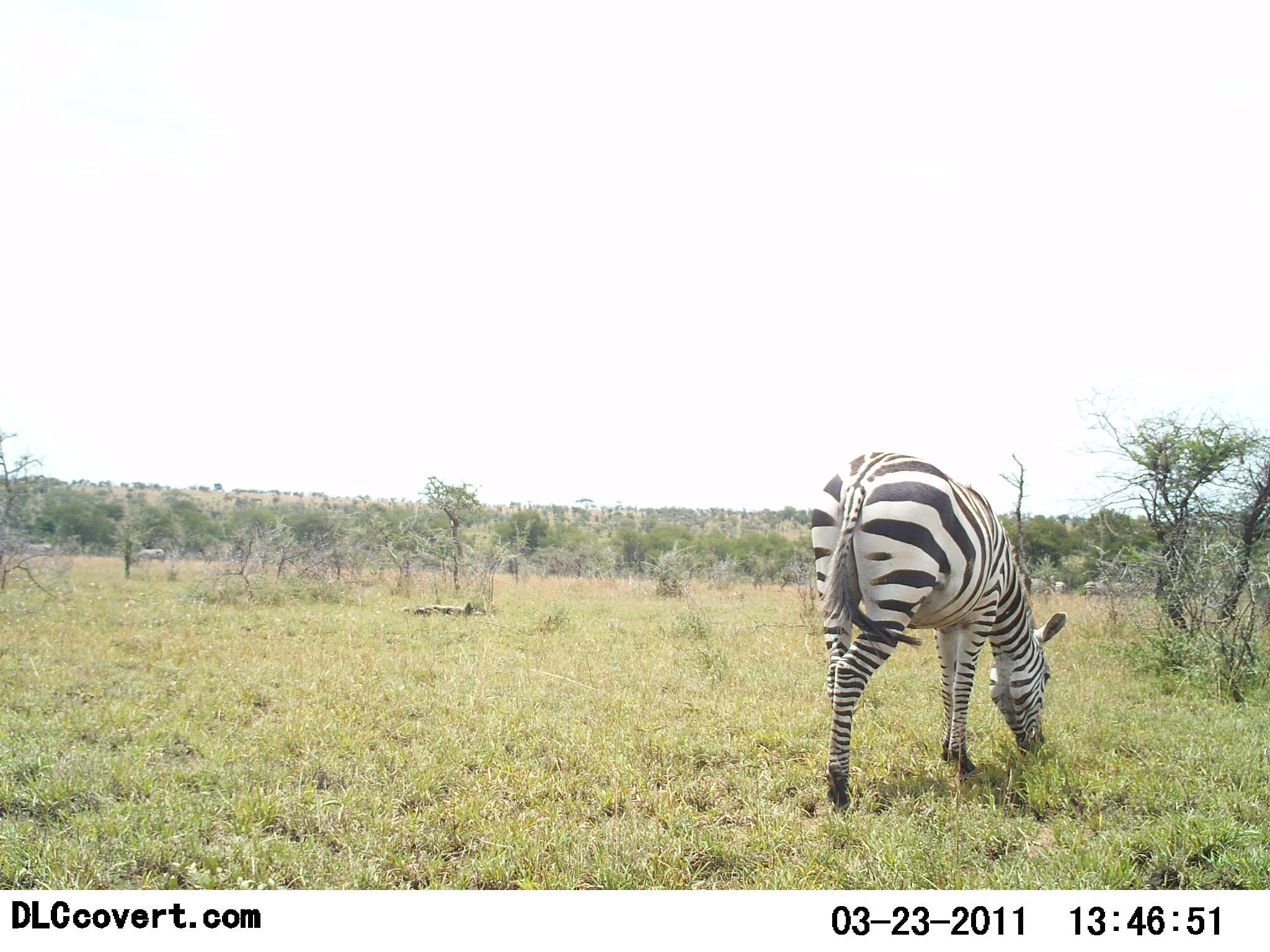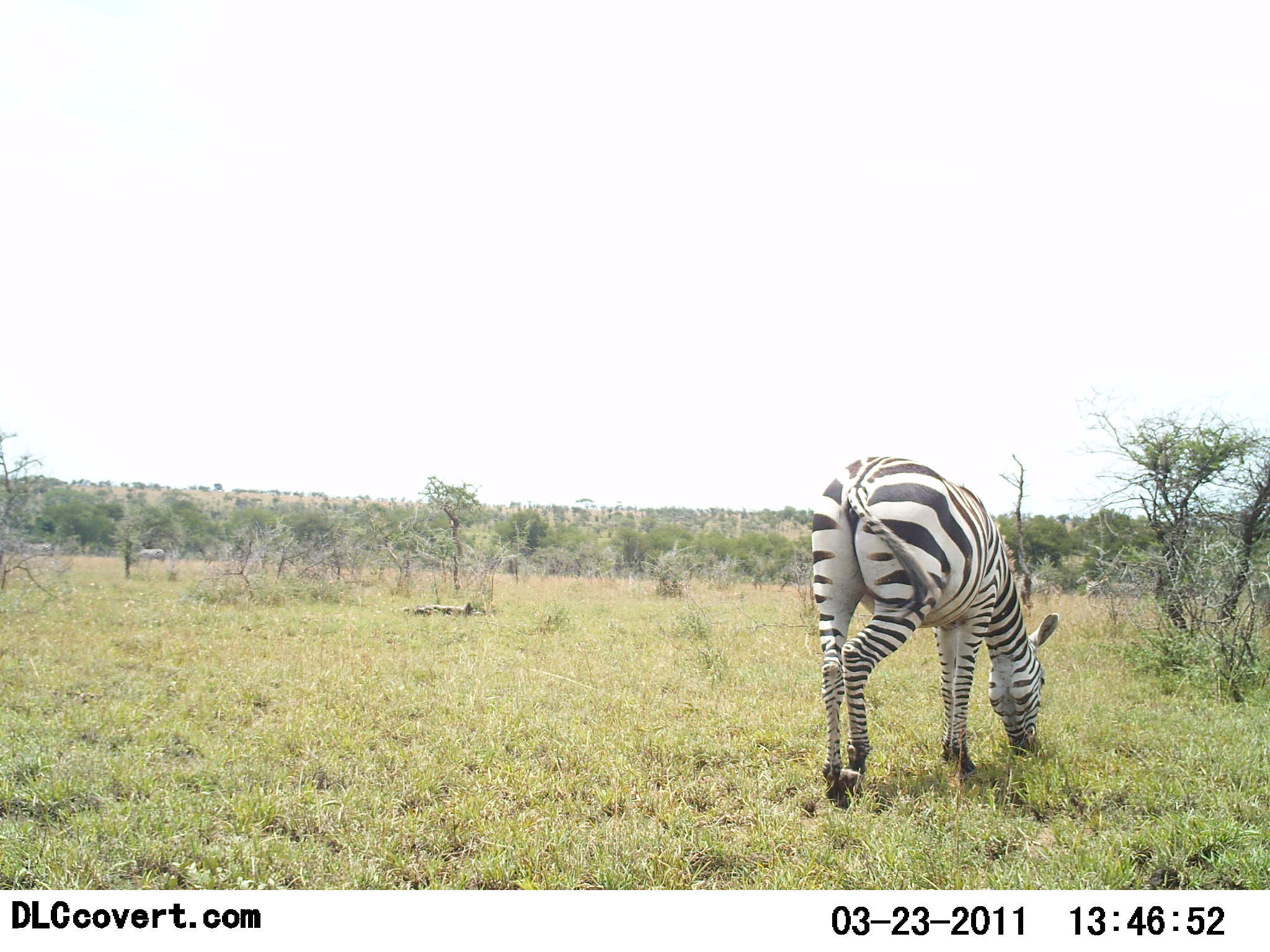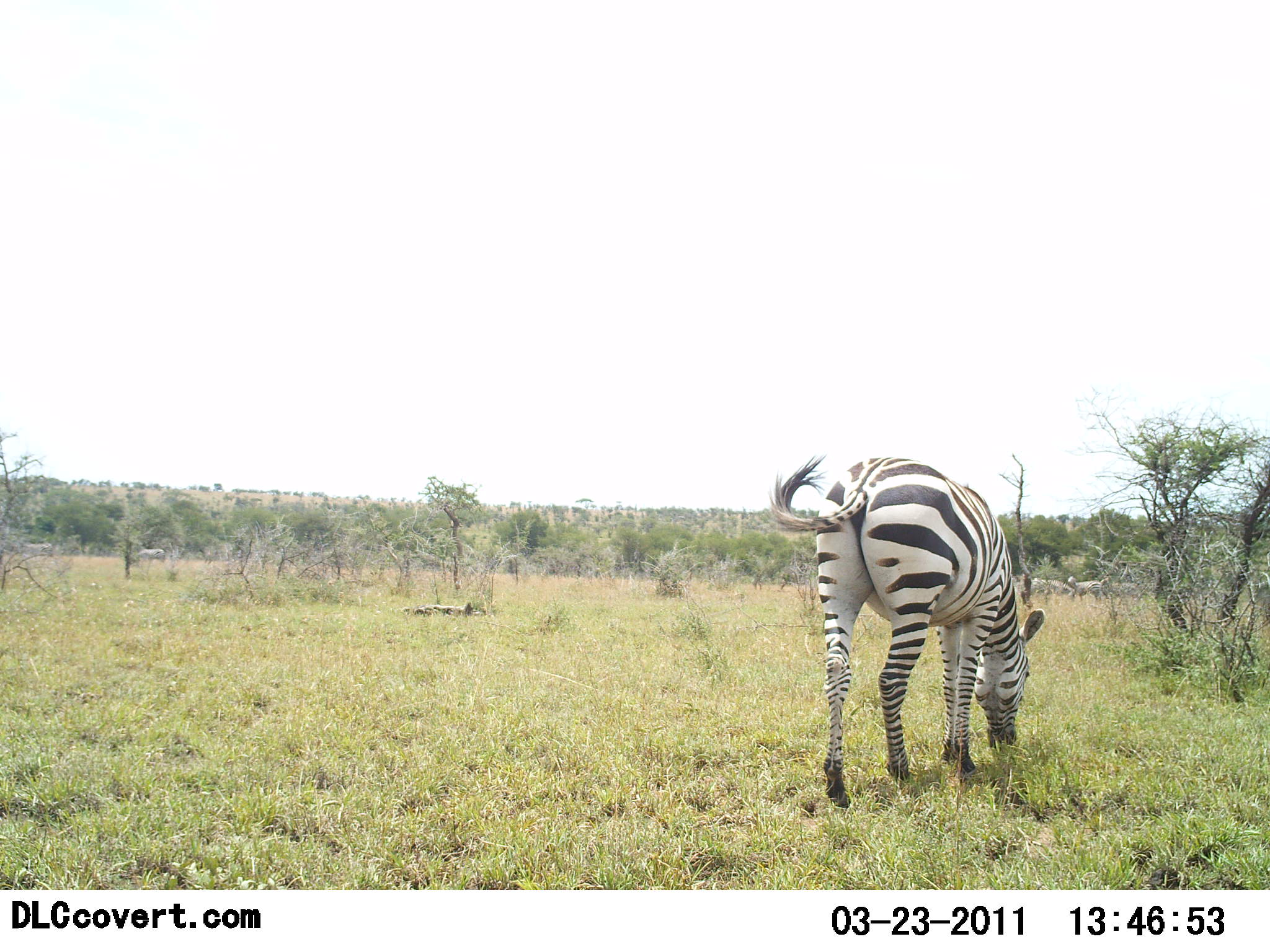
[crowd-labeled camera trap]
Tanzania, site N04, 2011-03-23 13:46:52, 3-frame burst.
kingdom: Animalia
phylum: Chordata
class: Mammalia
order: Perissodactyla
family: Equidae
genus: Equus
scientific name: Equus quagga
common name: plains zebra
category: zebra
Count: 1.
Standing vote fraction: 9%.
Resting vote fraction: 0%.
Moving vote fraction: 18%.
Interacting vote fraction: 0%.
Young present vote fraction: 0%.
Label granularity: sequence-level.